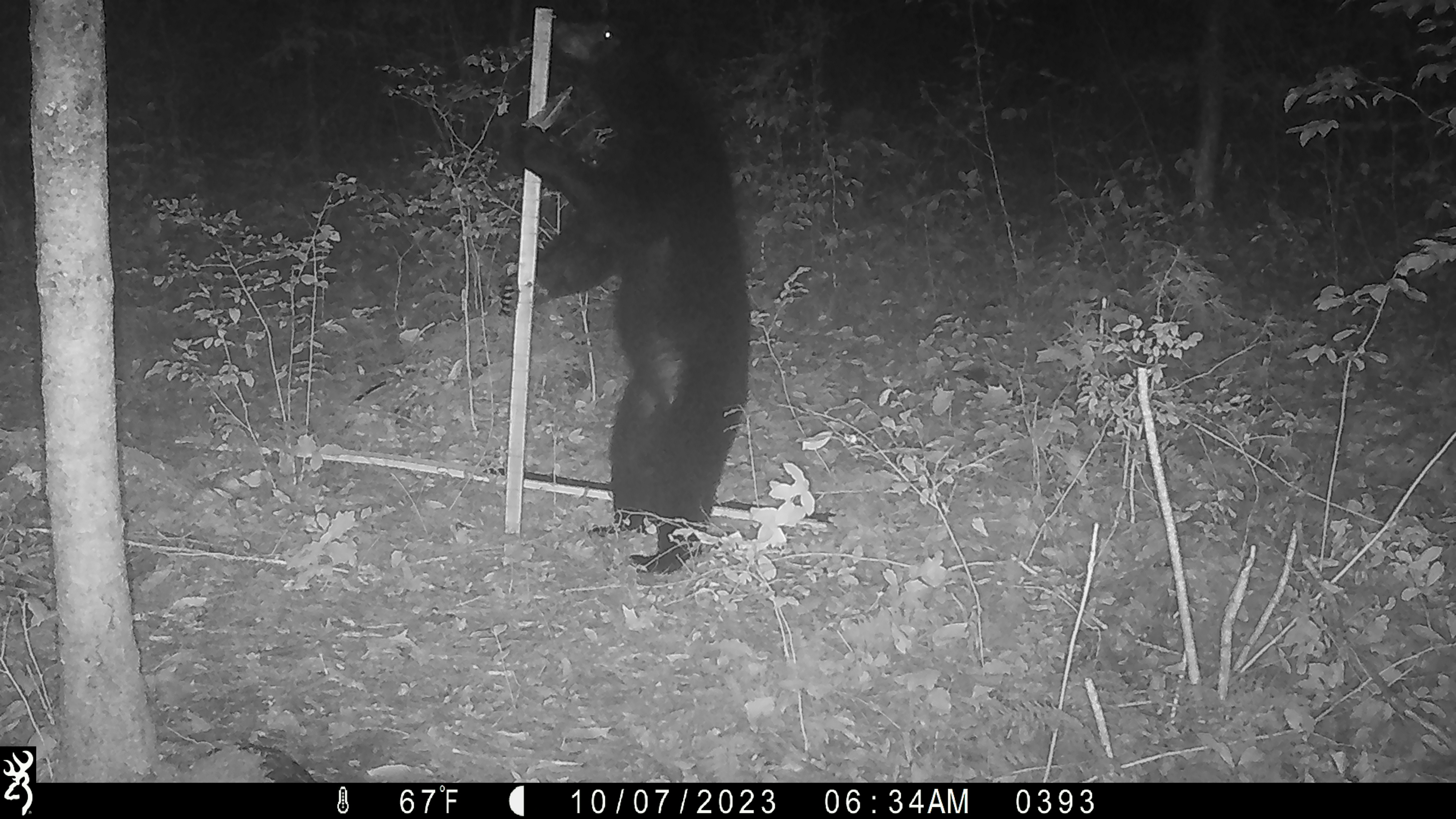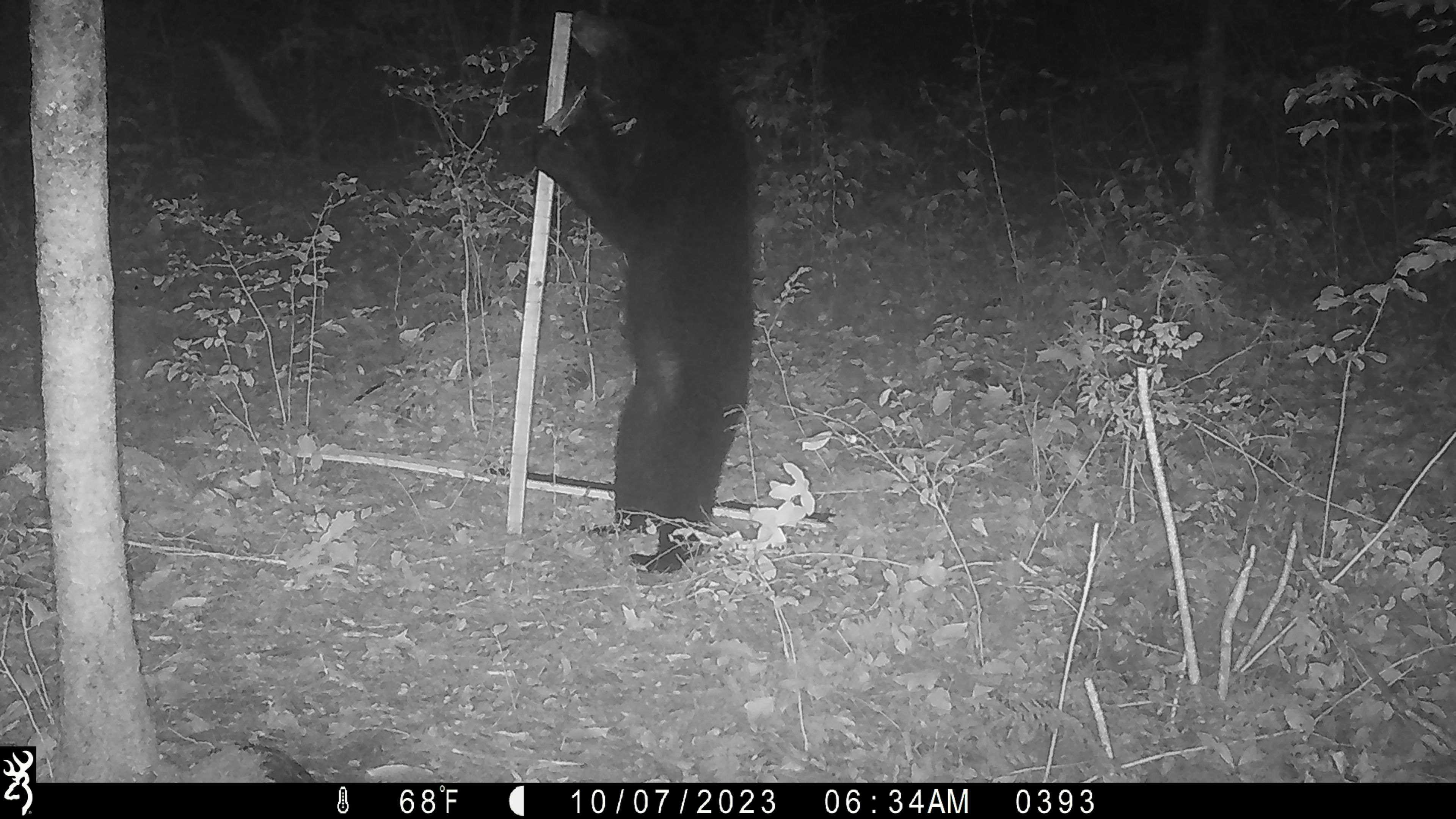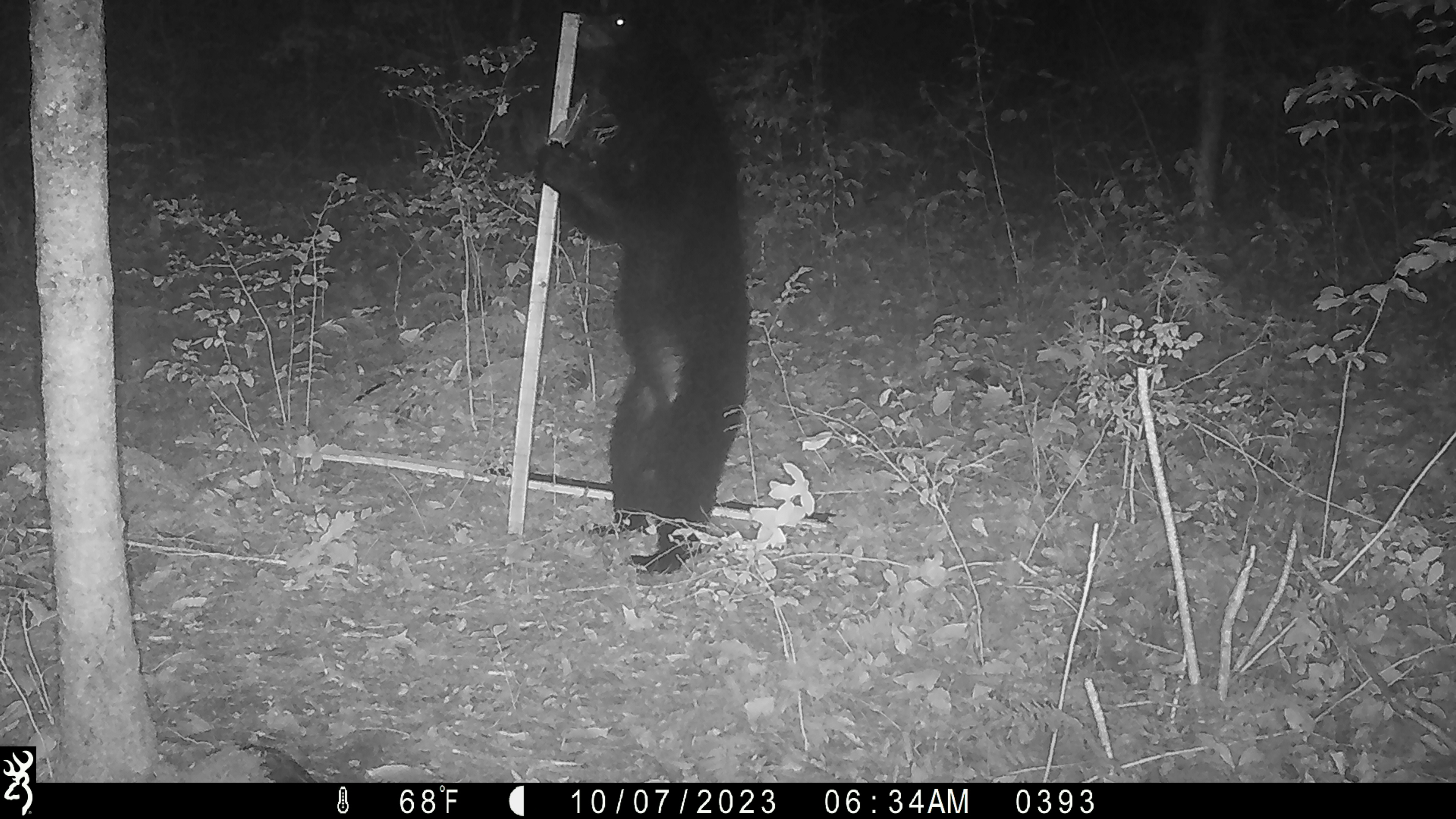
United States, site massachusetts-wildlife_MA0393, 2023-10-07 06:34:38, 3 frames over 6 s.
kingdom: Animalia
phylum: Chordata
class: Mammalia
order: Carnivora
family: Ursidae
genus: Ursus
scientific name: Ursus americanus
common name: black bear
Black bear (Ursus americanus).